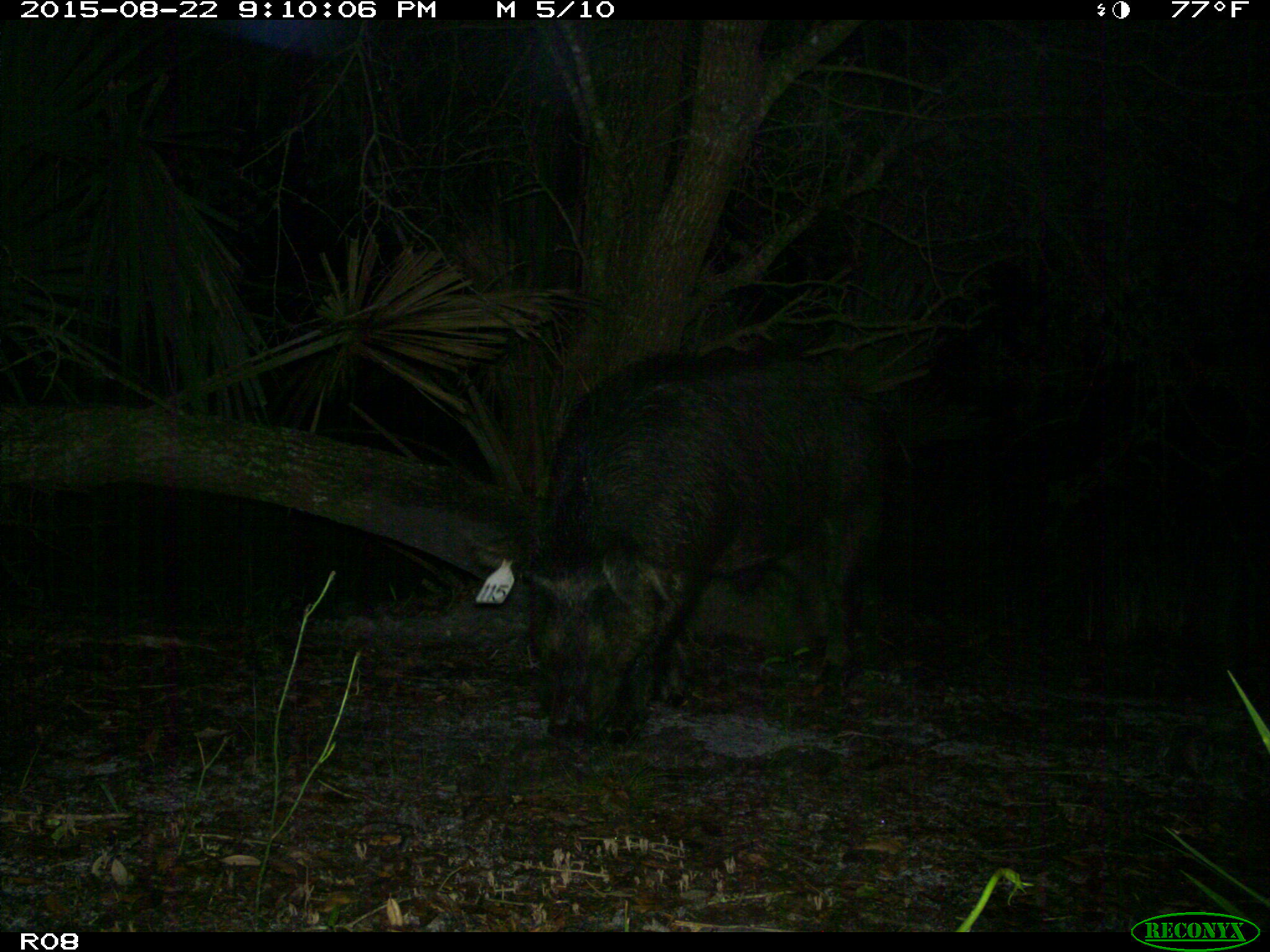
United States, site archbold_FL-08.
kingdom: Animalia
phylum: Chordata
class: Mammalia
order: Artiodactyla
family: Suidae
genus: Sus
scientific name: Sus scrofa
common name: wild boar